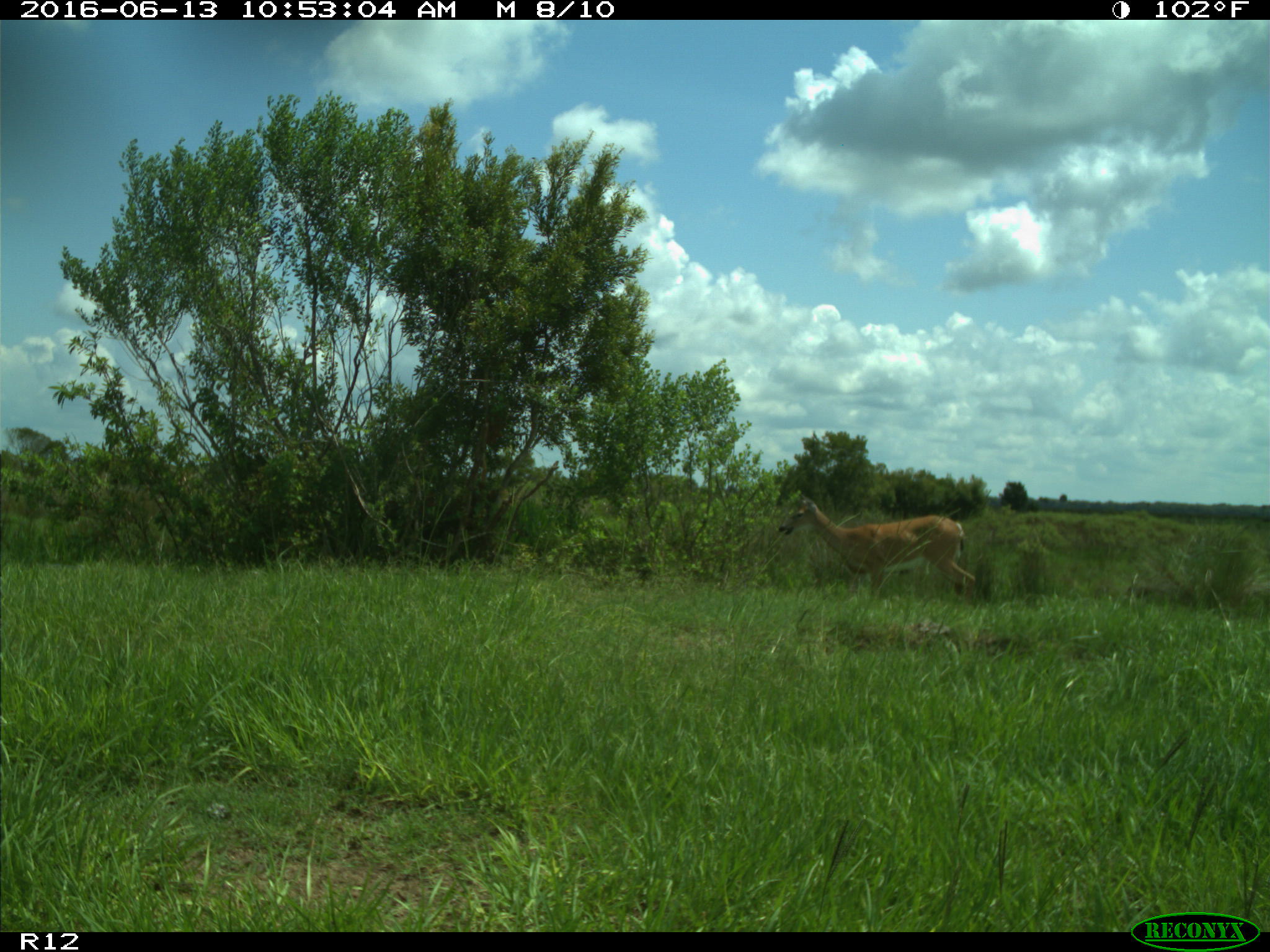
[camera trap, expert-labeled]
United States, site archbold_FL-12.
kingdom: Animalia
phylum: Chordata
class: Mammalia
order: Artiodactyla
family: Cervidae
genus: Odocoileus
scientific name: Odocoileus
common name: deer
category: unidentified deer